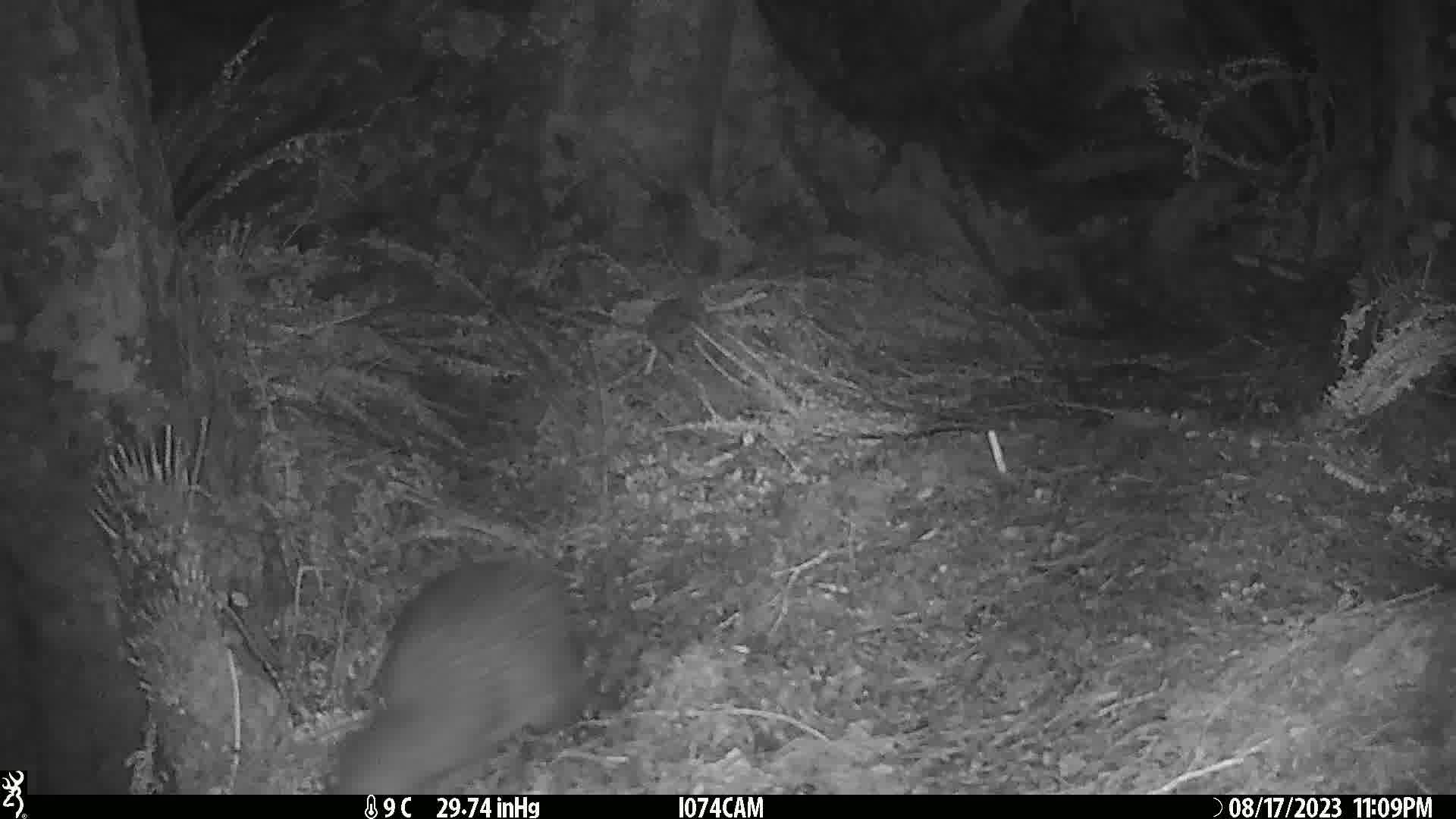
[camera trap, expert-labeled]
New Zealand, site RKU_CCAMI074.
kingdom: Animalia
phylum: Chordata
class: Aves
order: Apterygiformes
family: Apterygidae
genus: Apteryx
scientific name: Apteryx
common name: kiwi